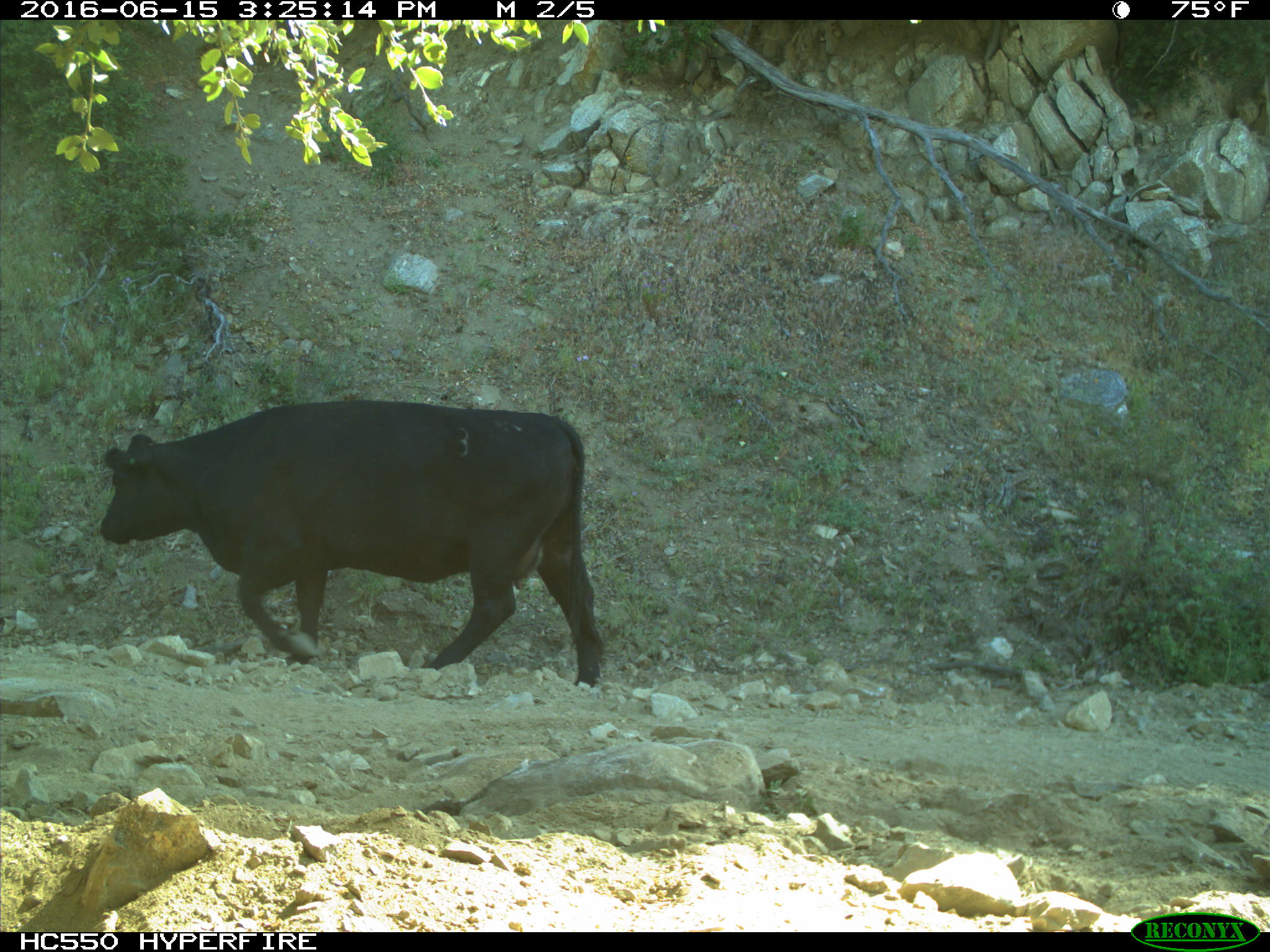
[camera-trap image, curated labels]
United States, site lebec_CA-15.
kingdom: Animalia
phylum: Chordata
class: Mammalia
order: Artiodactyla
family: Bovidae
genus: Bos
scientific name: Bos taurus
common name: domestic cow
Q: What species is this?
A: Bos taurus (domestic cow).